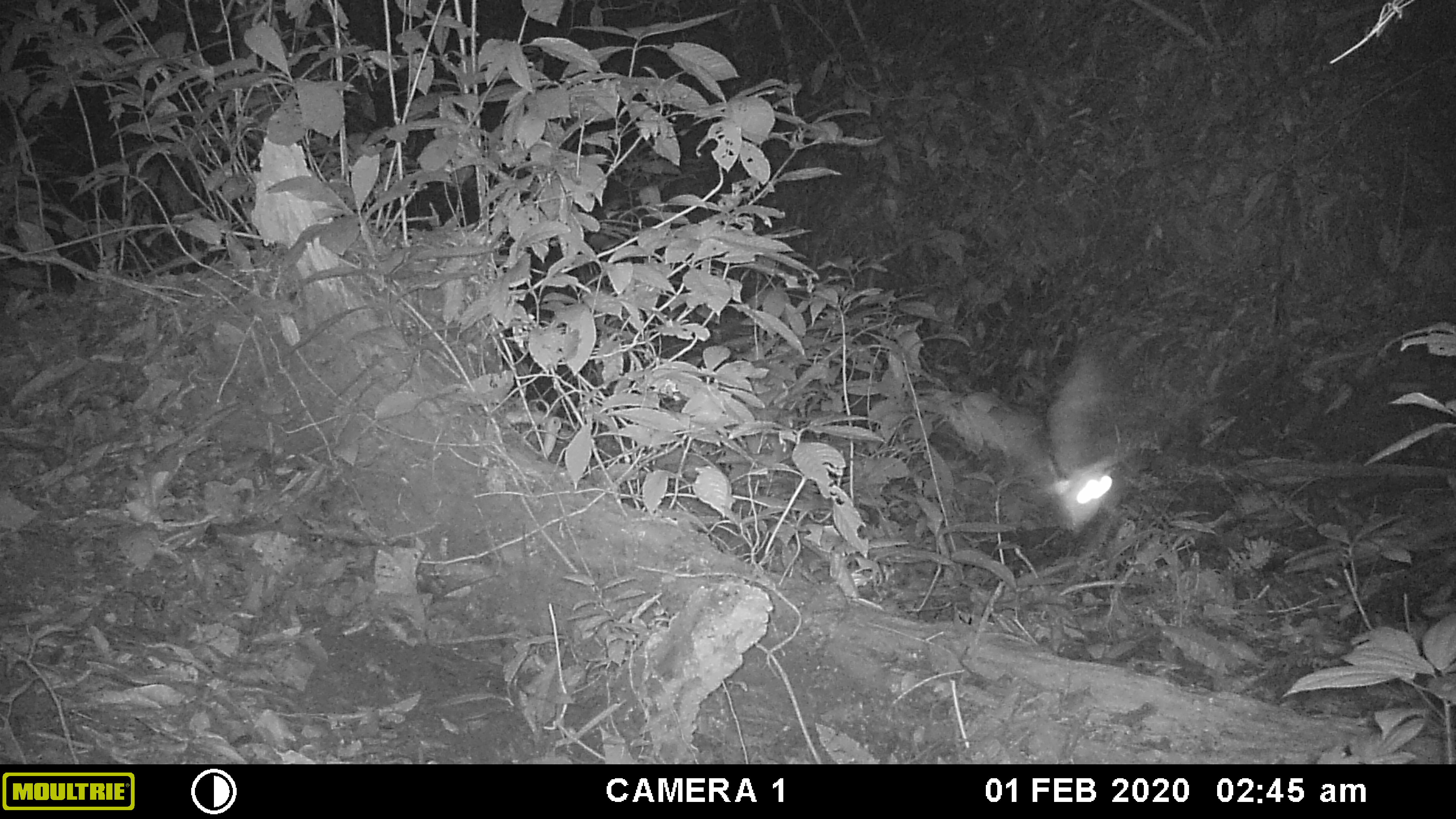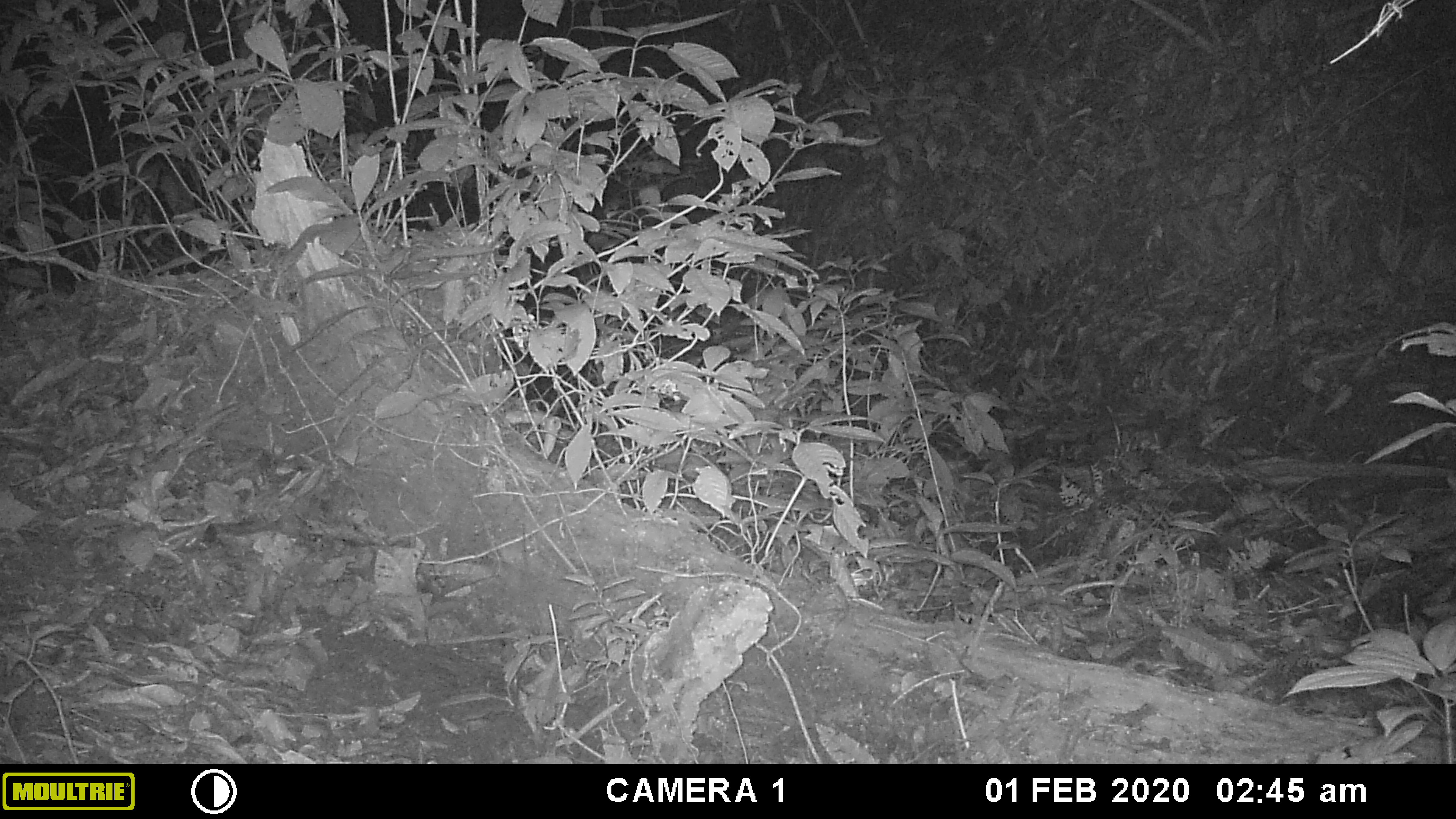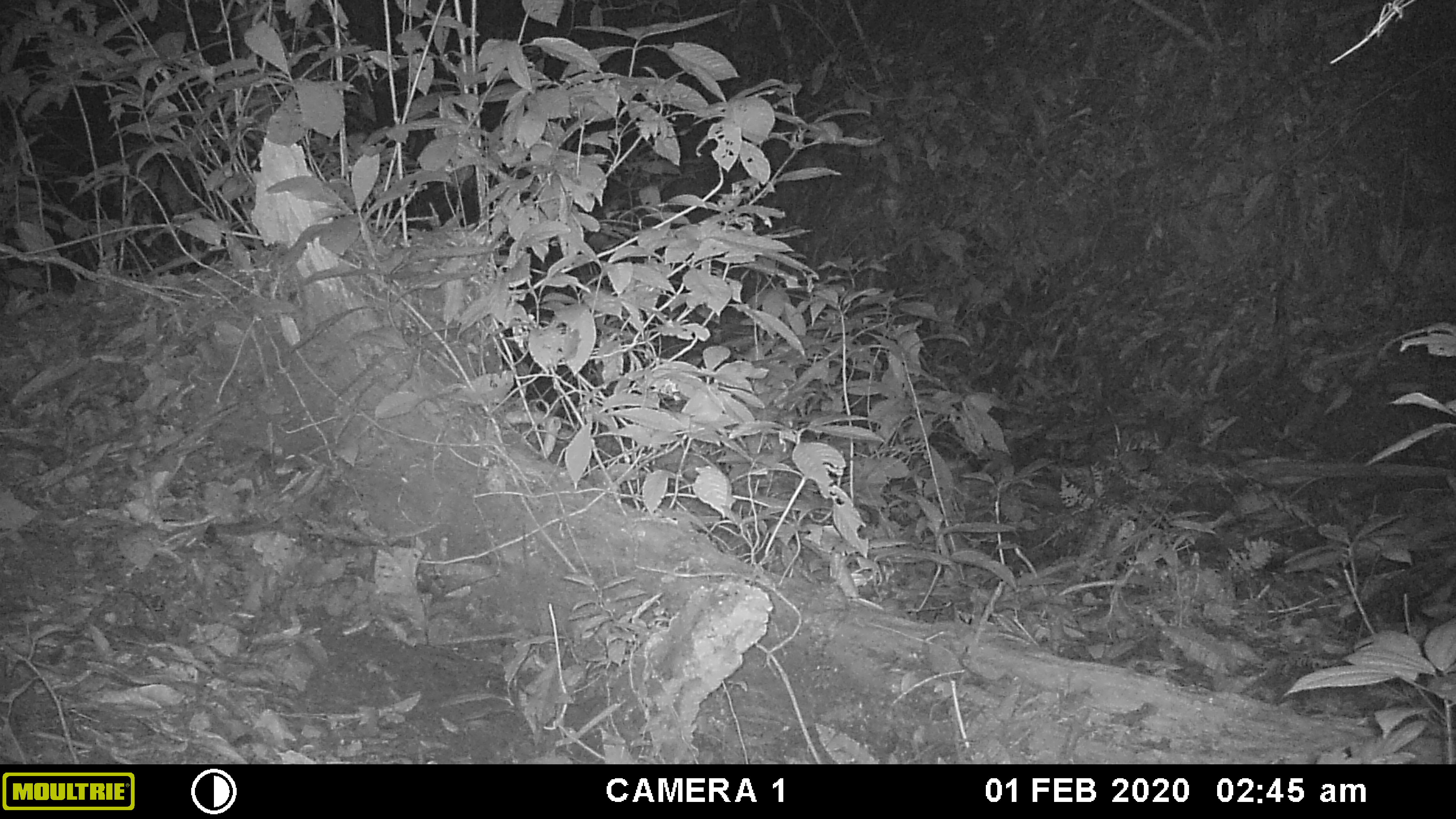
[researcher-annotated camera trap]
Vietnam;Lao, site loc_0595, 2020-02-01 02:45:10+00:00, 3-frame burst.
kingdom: Animalia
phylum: Chordata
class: Mammalia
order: Chiroptera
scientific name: Chiroptera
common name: bat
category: unidentified bat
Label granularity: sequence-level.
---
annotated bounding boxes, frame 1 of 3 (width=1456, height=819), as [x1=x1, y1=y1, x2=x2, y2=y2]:
unidentified bat: [x1=972, y1=354, x2=1124, y2=536]